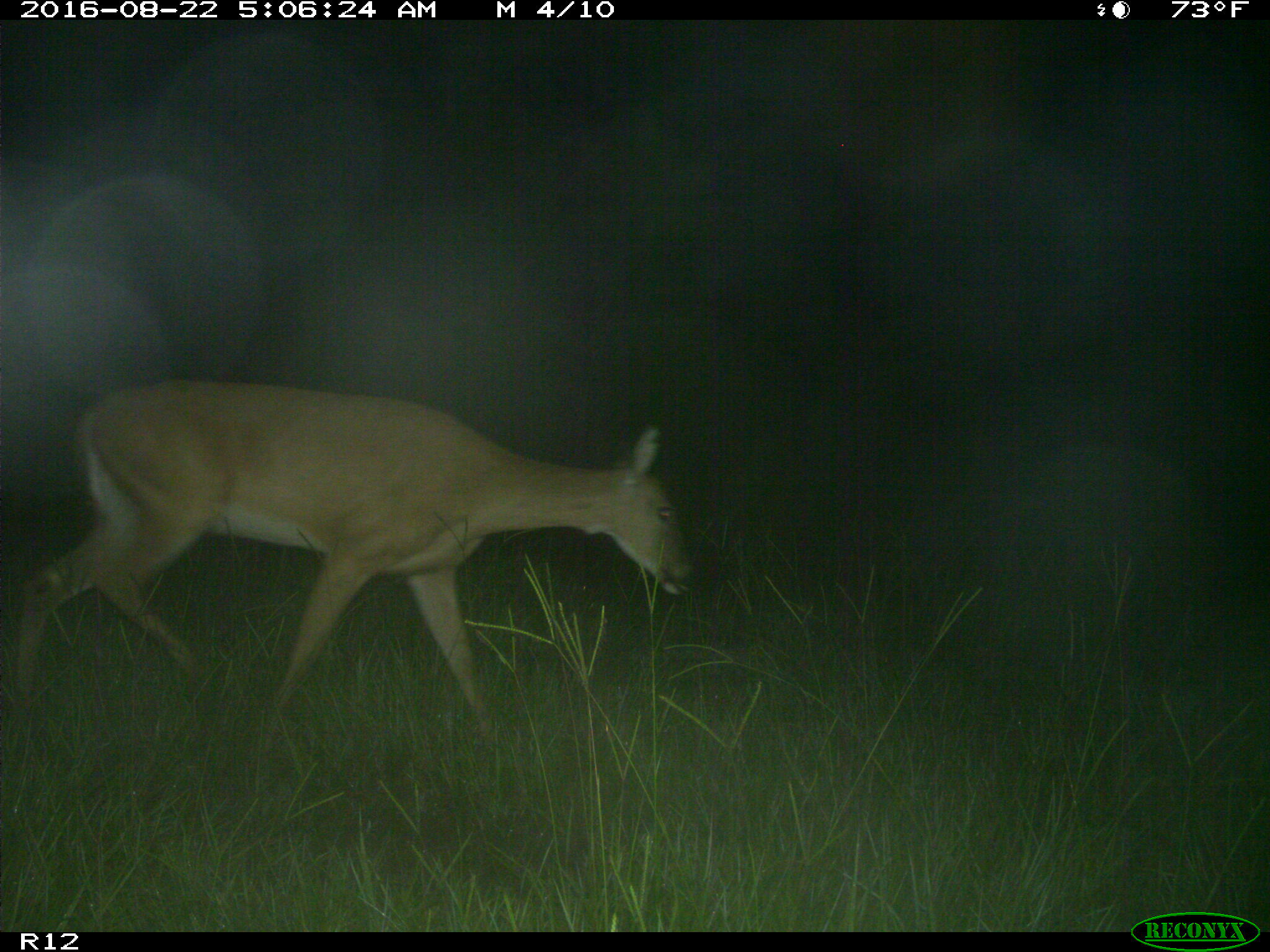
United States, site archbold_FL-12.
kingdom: Animalia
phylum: Chordata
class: Mammalia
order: Artiodactyla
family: Cervidae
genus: Odocoileus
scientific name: Odocoileus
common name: deer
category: unidentified deer